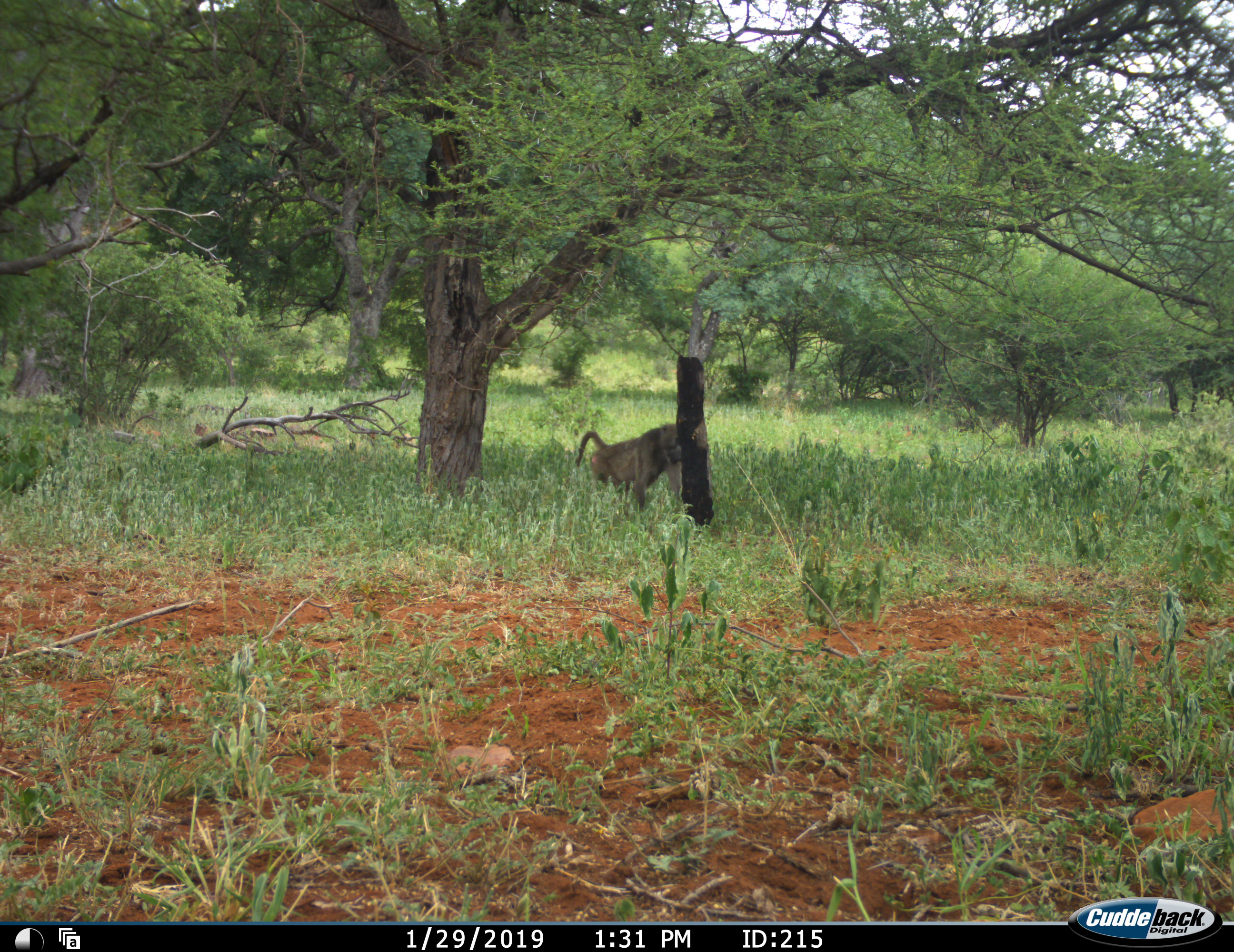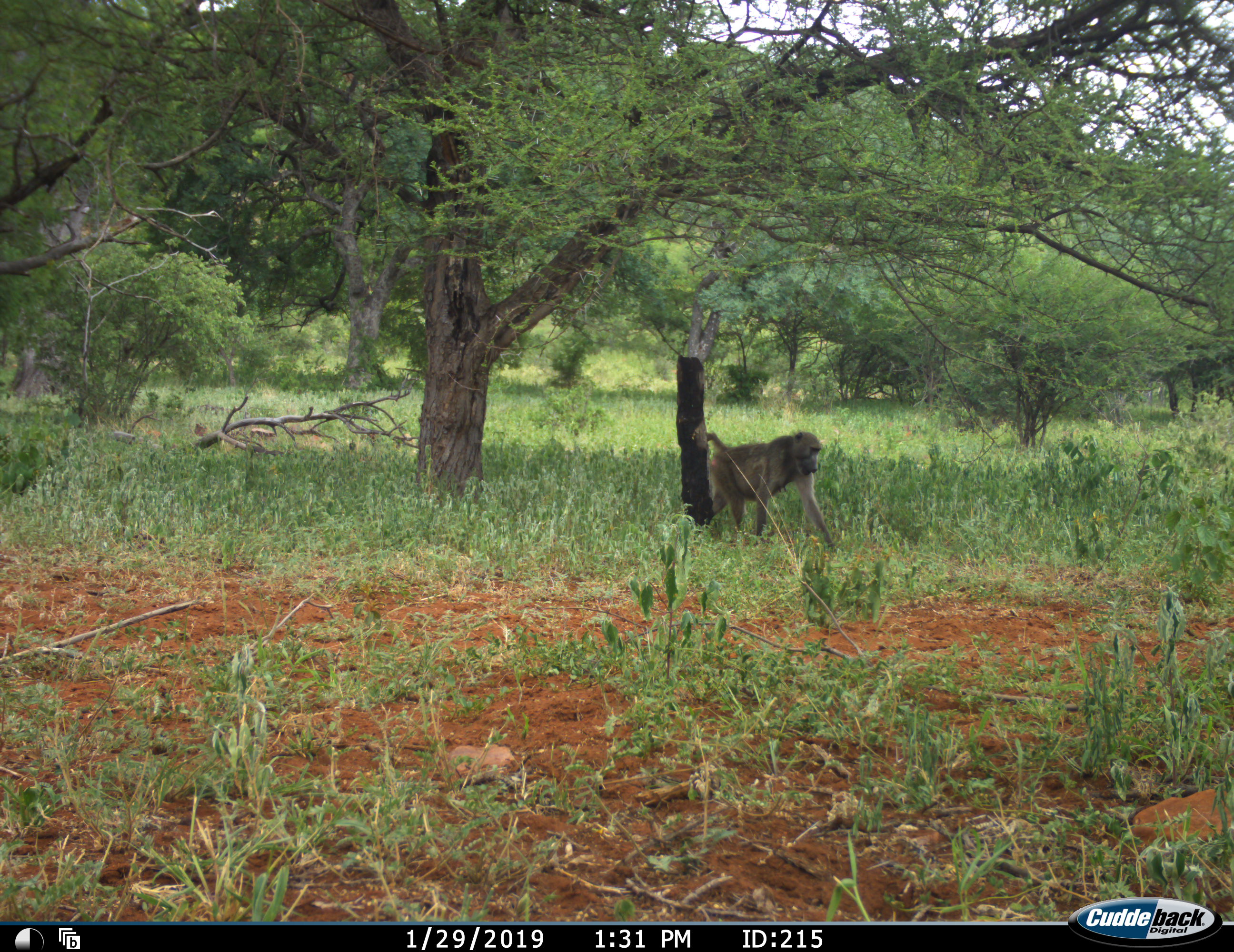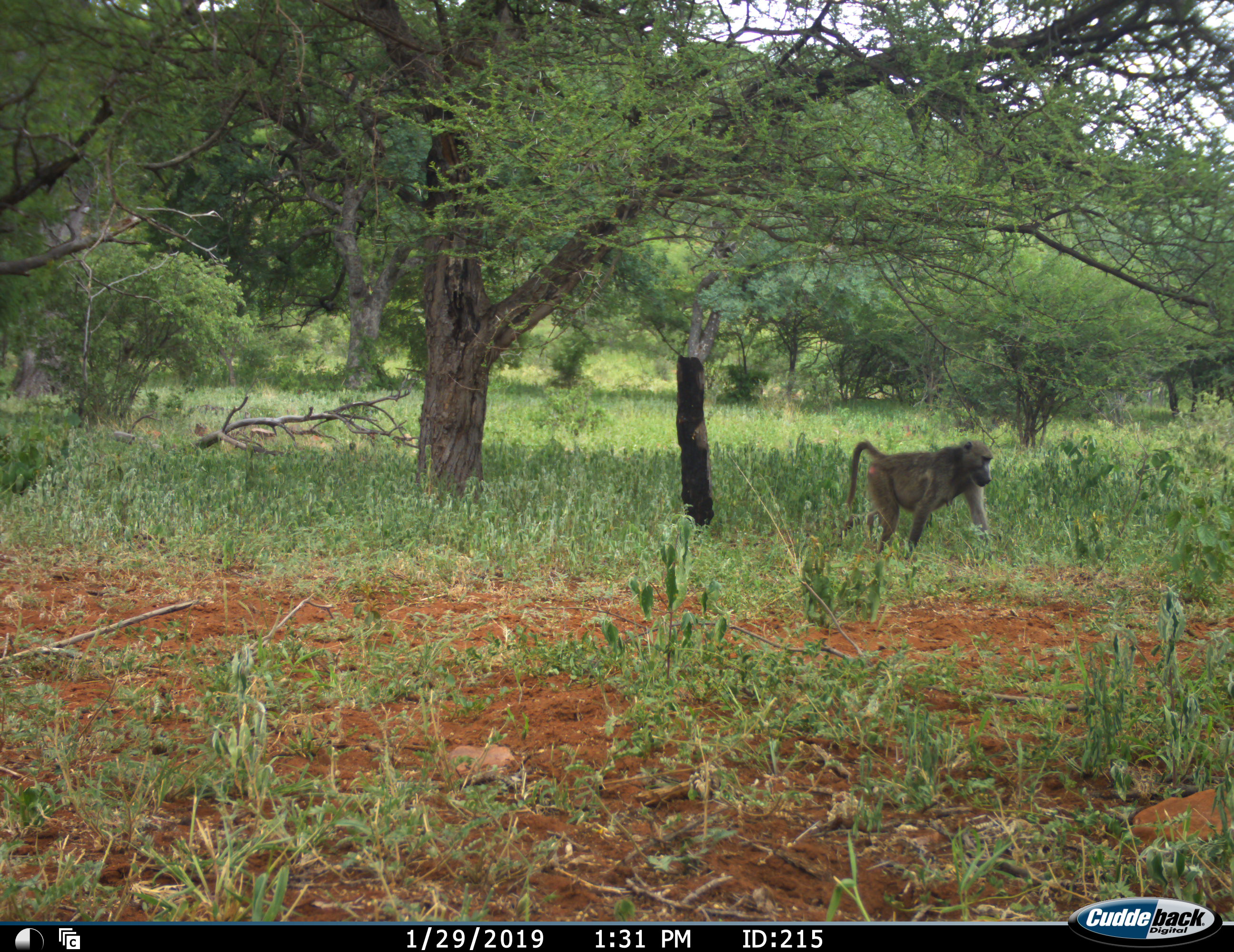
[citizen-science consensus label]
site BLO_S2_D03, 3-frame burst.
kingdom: Animalia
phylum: Chordata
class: Mammalia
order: Primates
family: Cercopithecidae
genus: Papio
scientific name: Papio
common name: baboon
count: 1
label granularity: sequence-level